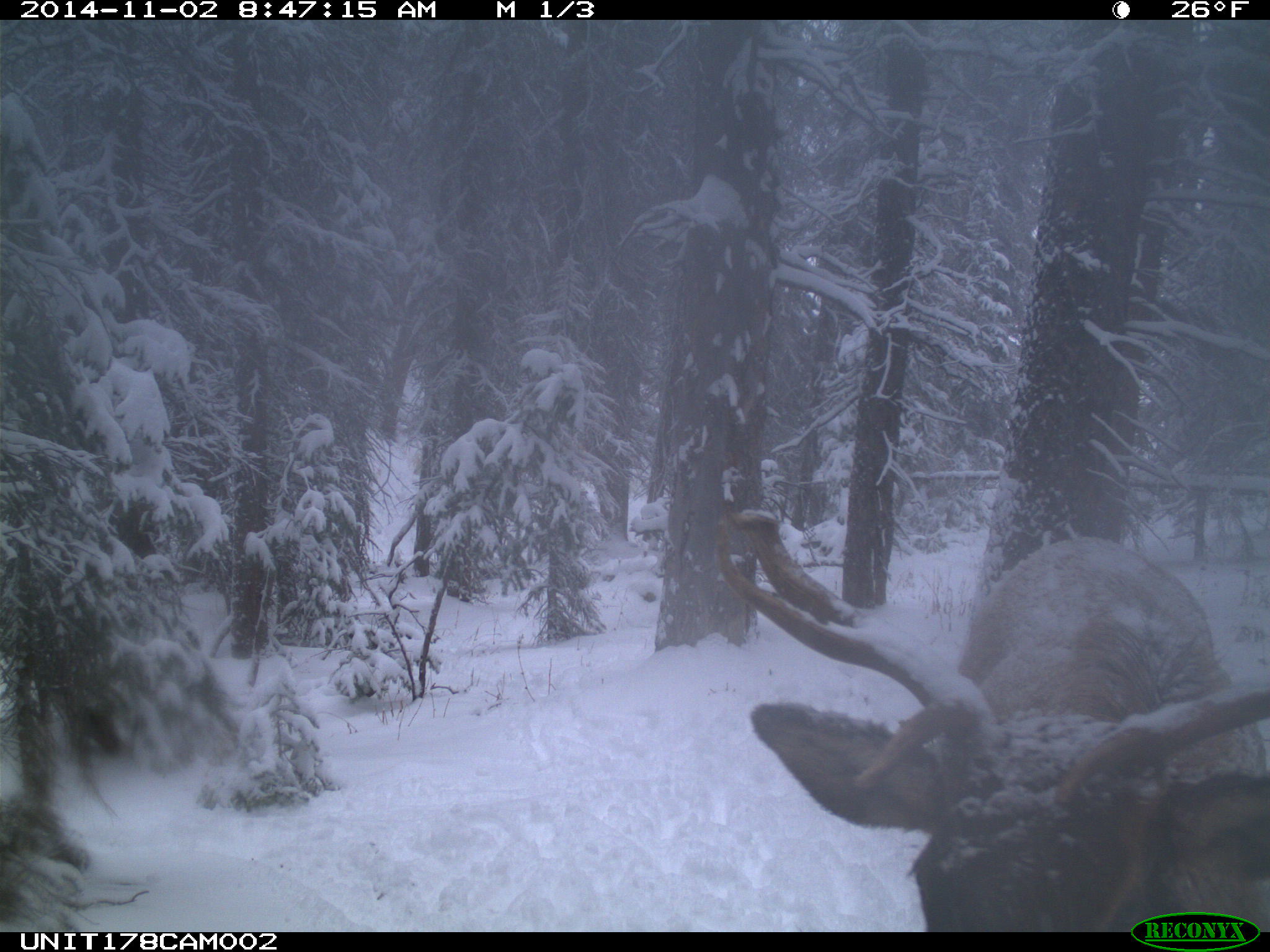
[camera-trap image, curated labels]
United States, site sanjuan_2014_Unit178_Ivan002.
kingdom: Animalia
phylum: Chordata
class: Mammalia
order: Artiodactyla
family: Cervidae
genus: Cervus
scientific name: Cervus elaphus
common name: red deer